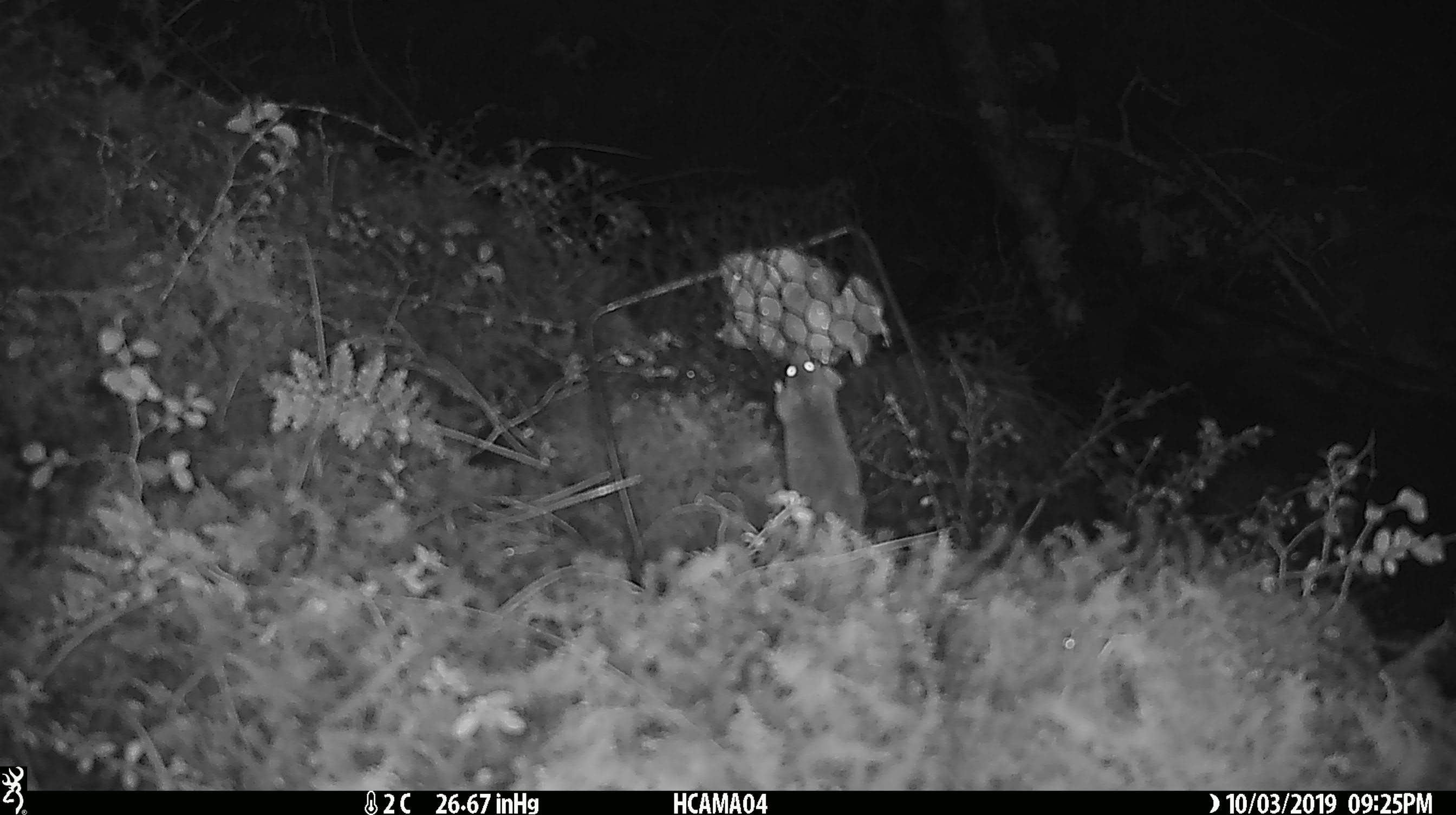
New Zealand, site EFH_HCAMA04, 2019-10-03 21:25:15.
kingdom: Animalia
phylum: Chordata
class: Mammalia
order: Rodentia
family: Muridae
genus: Mus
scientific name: Mus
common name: mouse